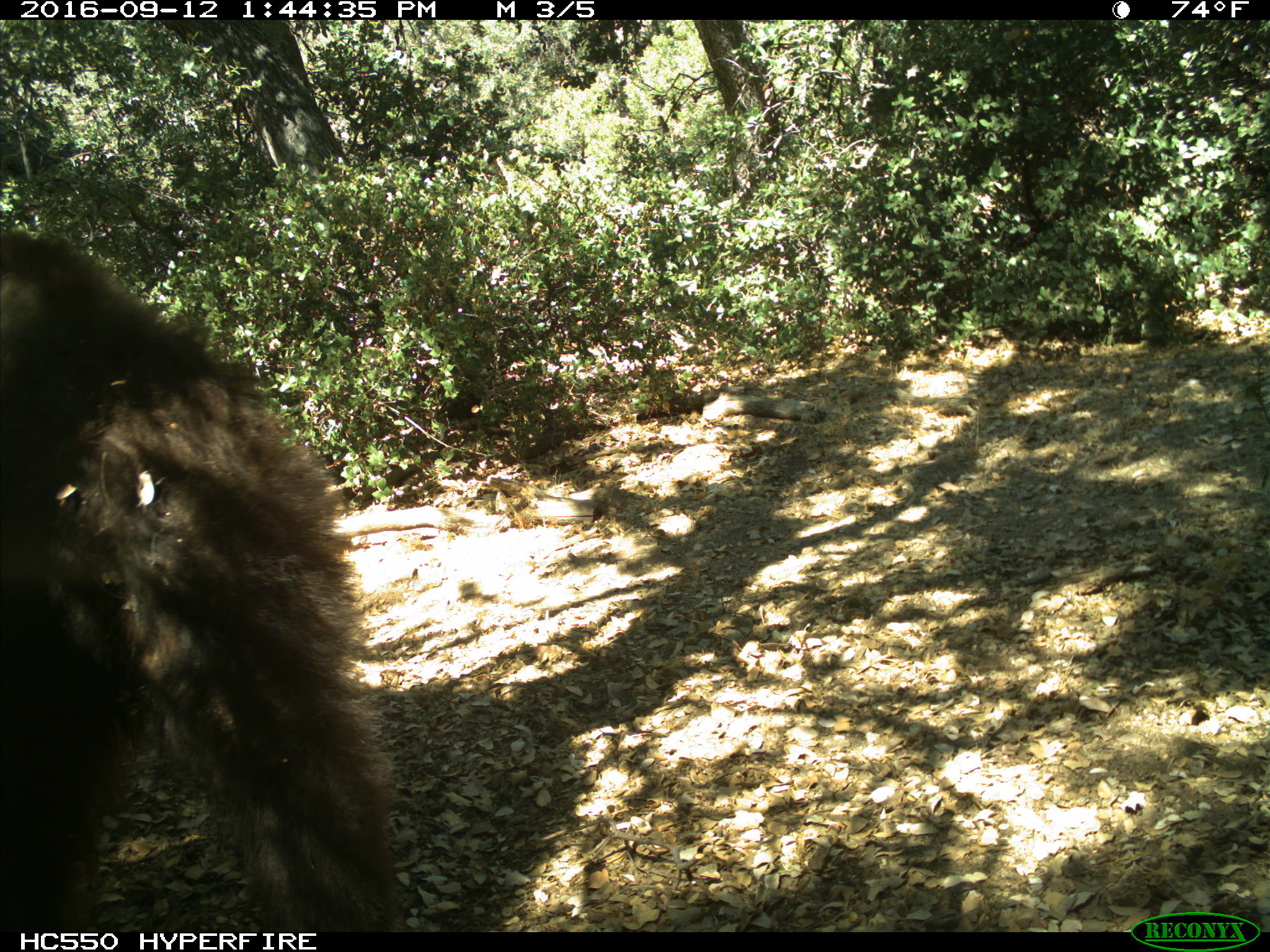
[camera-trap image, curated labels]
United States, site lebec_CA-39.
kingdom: Animalia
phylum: Chordata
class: Mammalia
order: Carnivora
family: Ursidae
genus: Ursus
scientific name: Ursus americanus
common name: american black bear